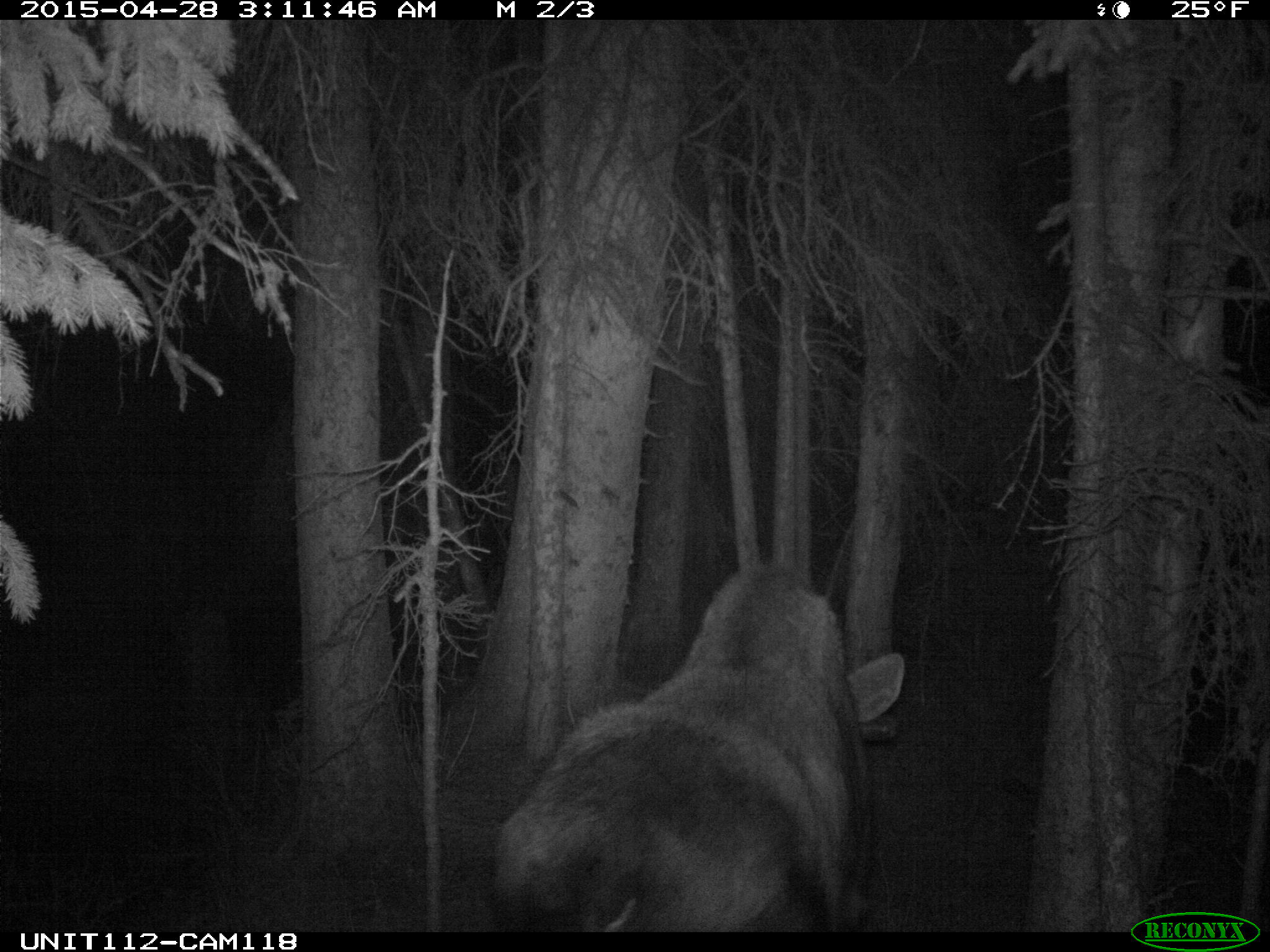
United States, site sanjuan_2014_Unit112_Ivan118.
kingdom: Animalia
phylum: Chordata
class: Mammalia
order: Artiodactyla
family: Cervidae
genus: Alces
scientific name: Alces alces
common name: moose